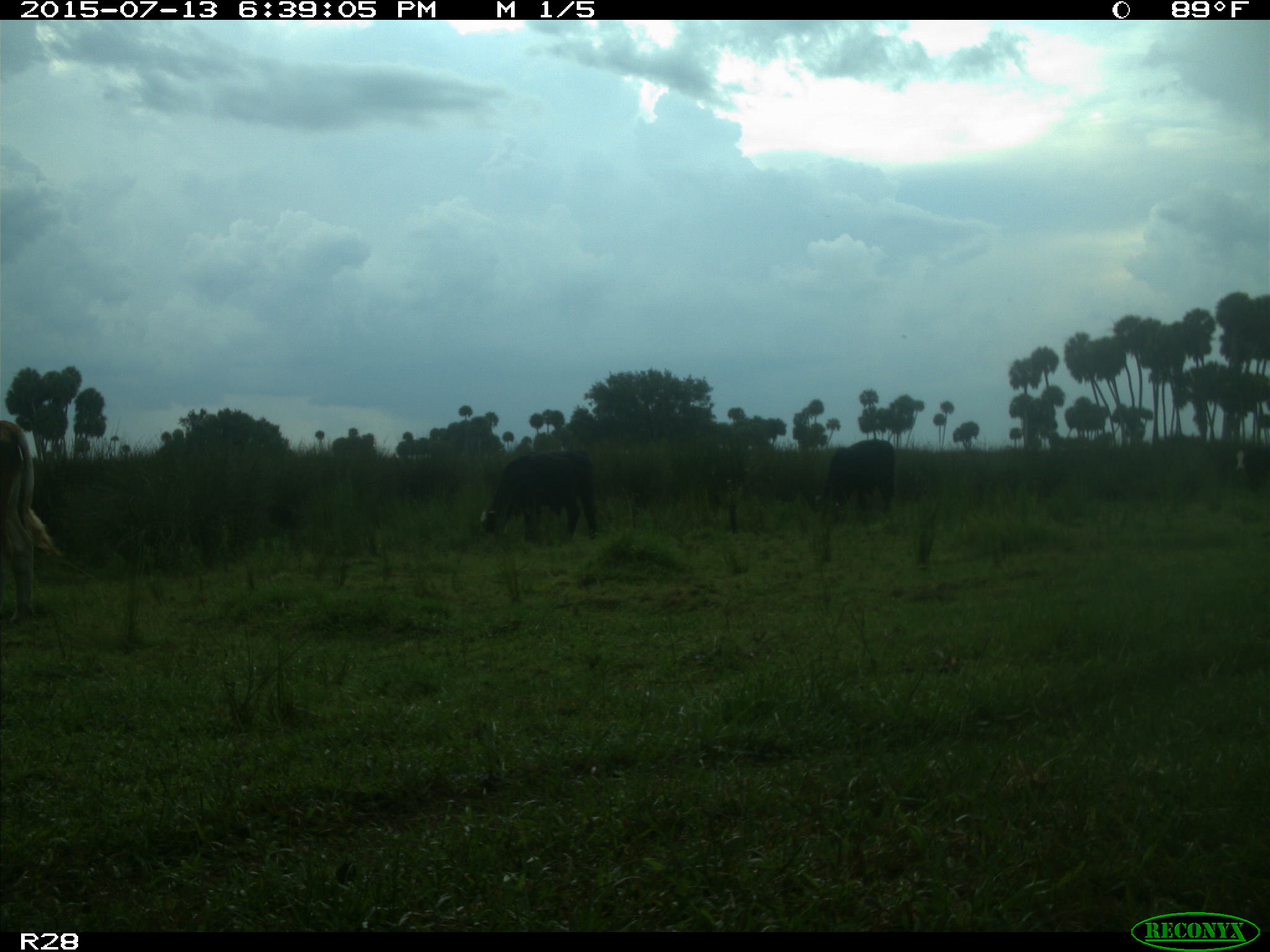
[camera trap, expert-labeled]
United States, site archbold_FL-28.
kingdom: Animalia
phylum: Chordata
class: Mammalia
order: Artiodactyla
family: Bovidae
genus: Bos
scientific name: Bos taurus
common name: domestic cow